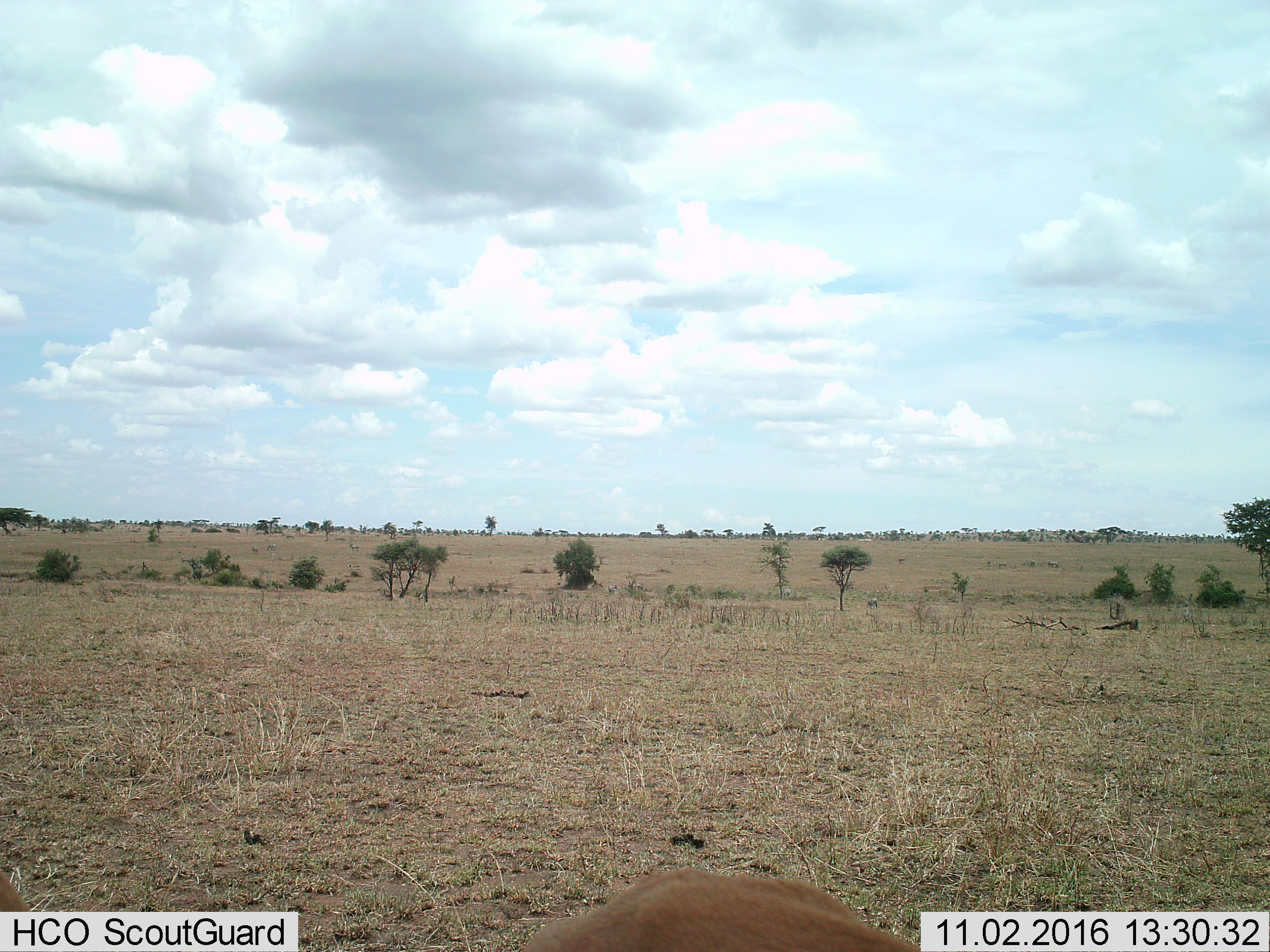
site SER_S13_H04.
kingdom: Animalia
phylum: Chordata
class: Mammalia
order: Artiodactyla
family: Bovidae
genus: Eudorcas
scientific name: Eudorcas thomsonii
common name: thomson's gazelle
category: gazellethomsons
Gazellethomsons (thomson's gazelle) (Eudorcas thomsonii), count 2. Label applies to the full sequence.